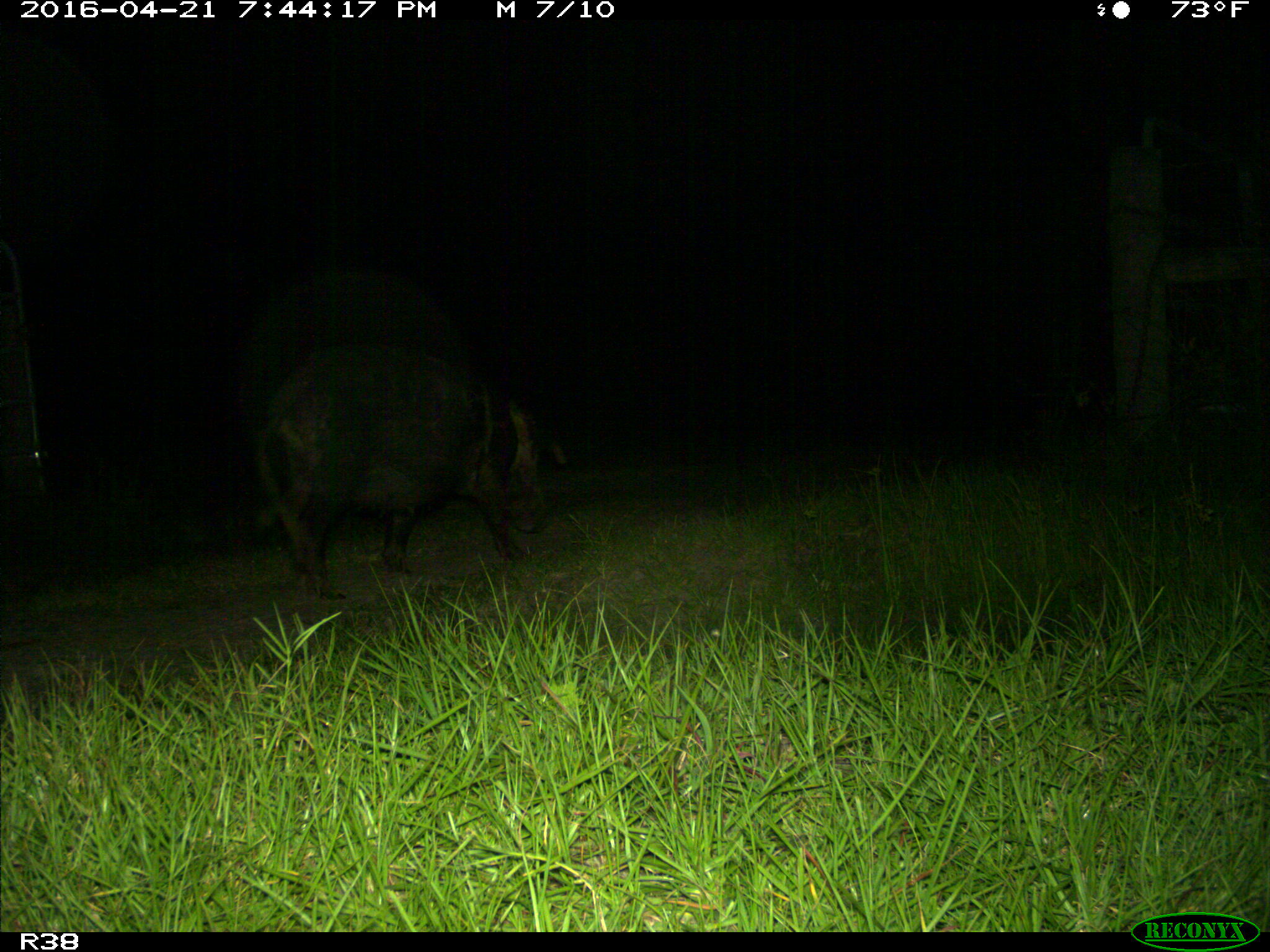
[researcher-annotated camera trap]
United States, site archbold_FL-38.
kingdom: Animalia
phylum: Chordata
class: Mammalia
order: Artiodactyla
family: Suidae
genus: Sus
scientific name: Sus scrofa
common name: wild boar